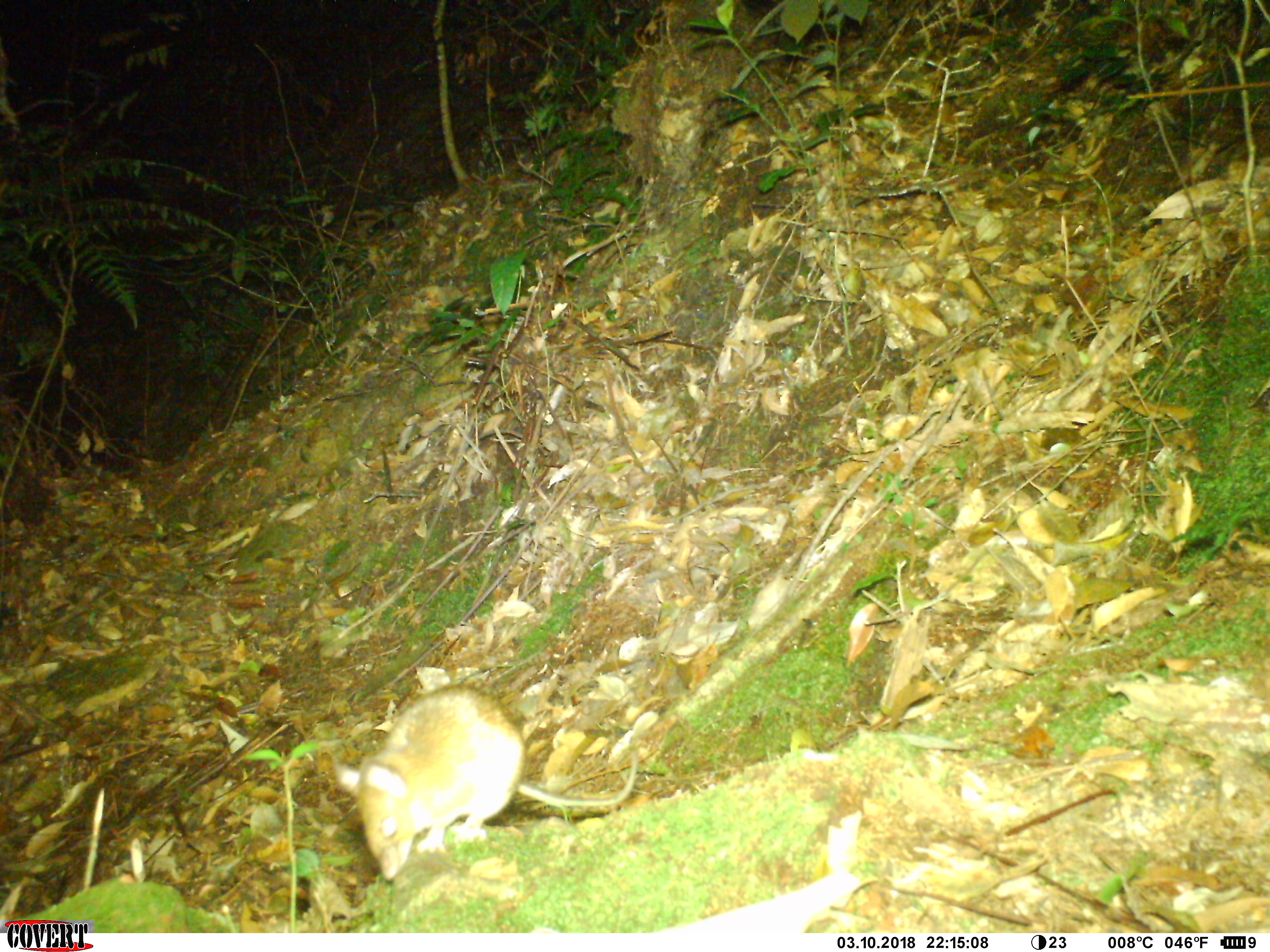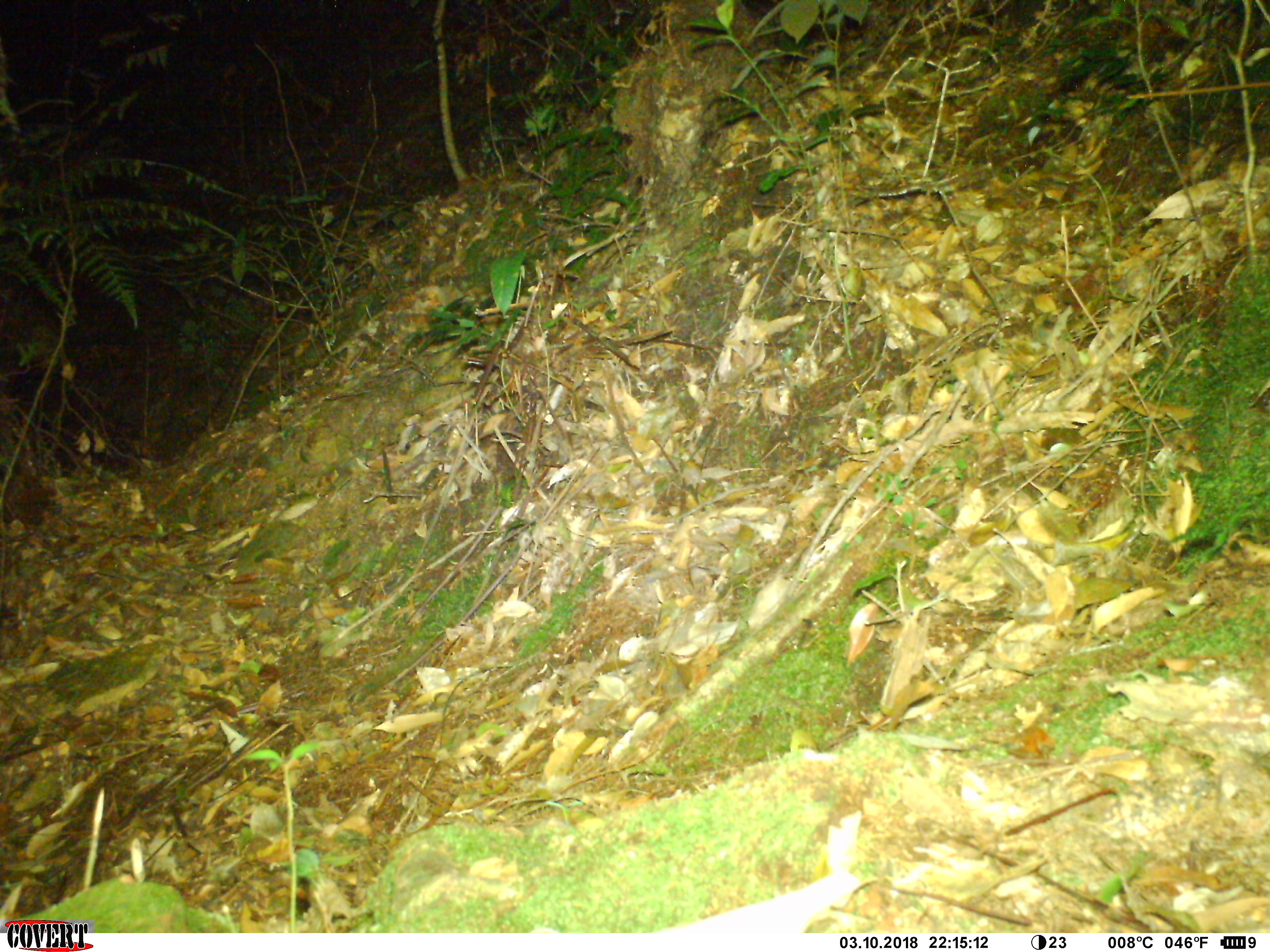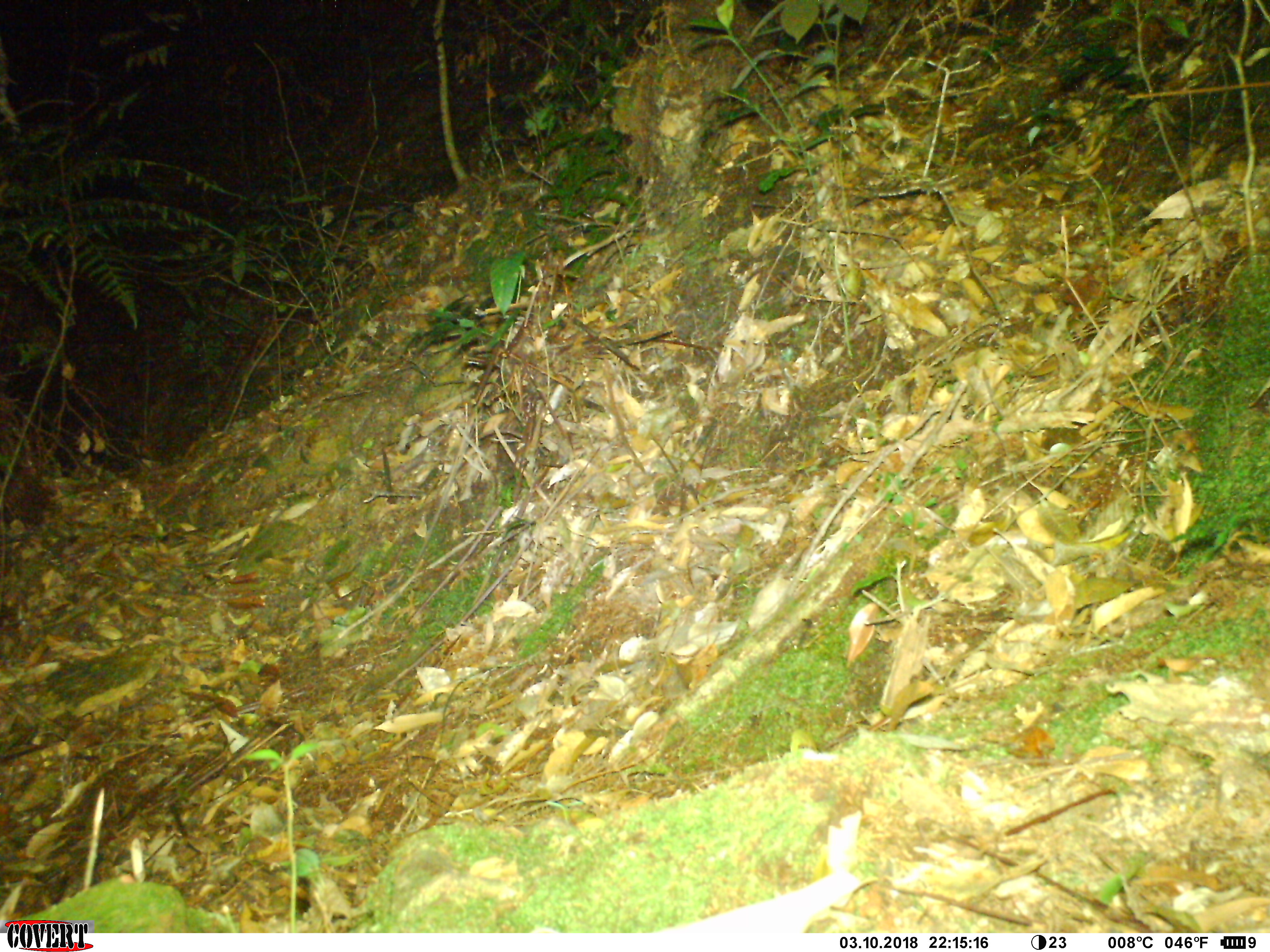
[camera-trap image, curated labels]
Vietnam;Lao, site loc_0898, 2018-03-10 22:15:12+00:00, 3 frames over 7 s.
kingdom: Animalia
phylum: Chordata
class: Mammalia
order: Rodentia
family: Muridae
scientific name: Muridae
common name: old-world mice and rats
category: unidentified murid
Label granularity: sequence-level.